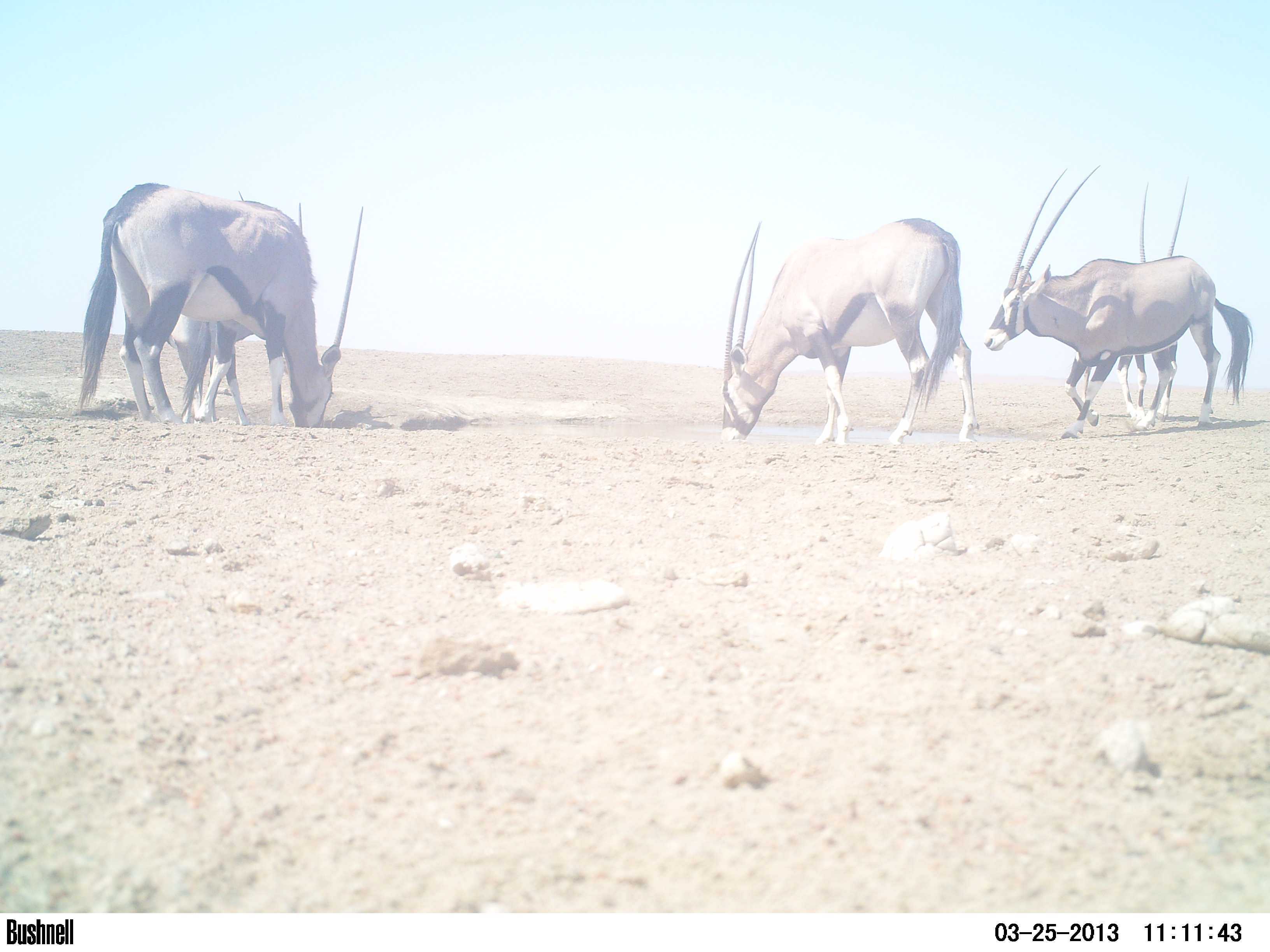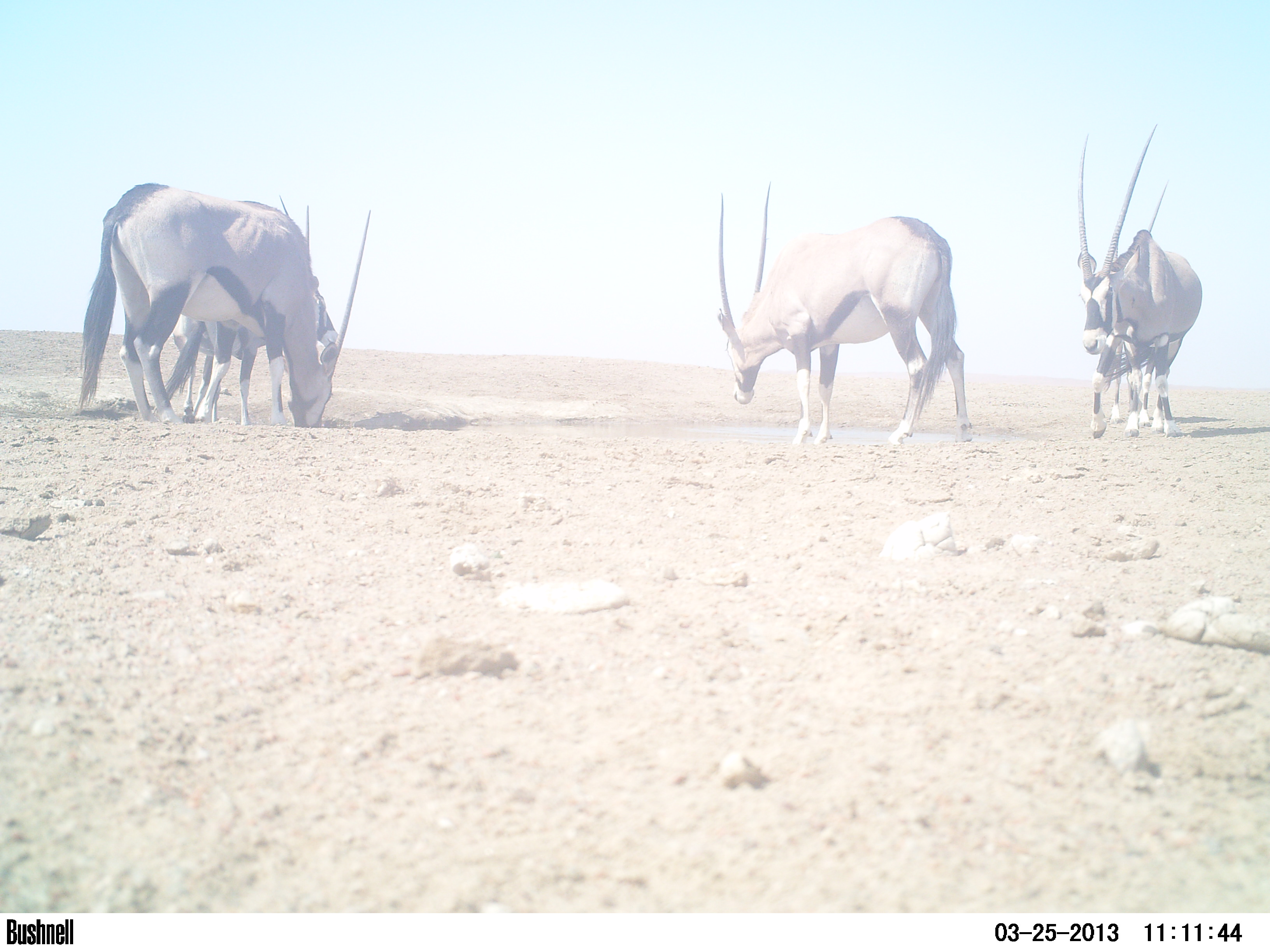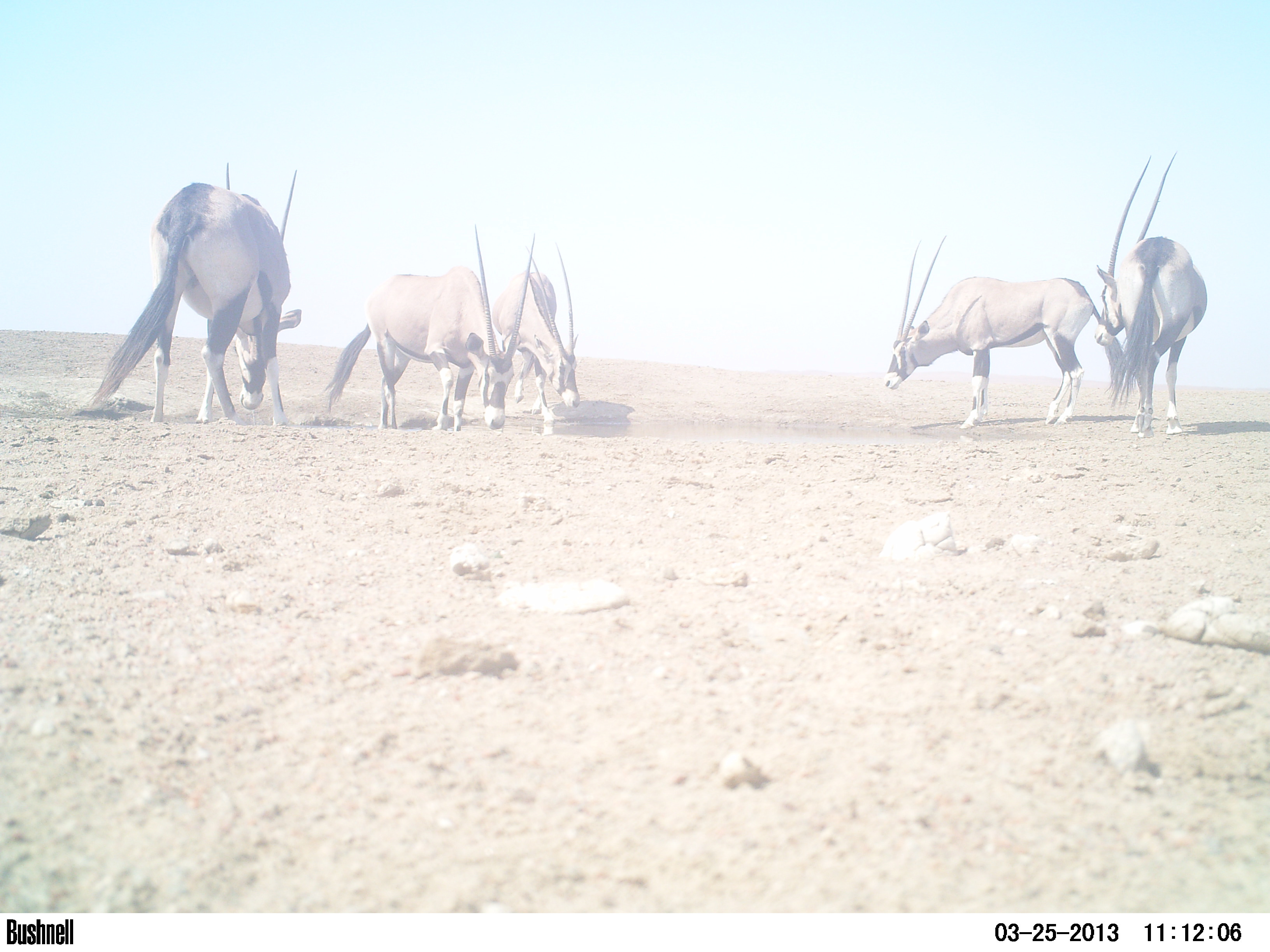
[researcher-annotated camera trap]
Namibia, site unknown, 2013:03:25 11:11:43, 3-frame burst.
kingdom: Animalia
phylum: Chordata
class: Mammalia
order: Artiodactyla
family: Bovidae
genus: Oryx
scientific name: Oryx gazella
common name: gemsbok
Oryx gazella (gemsbok).